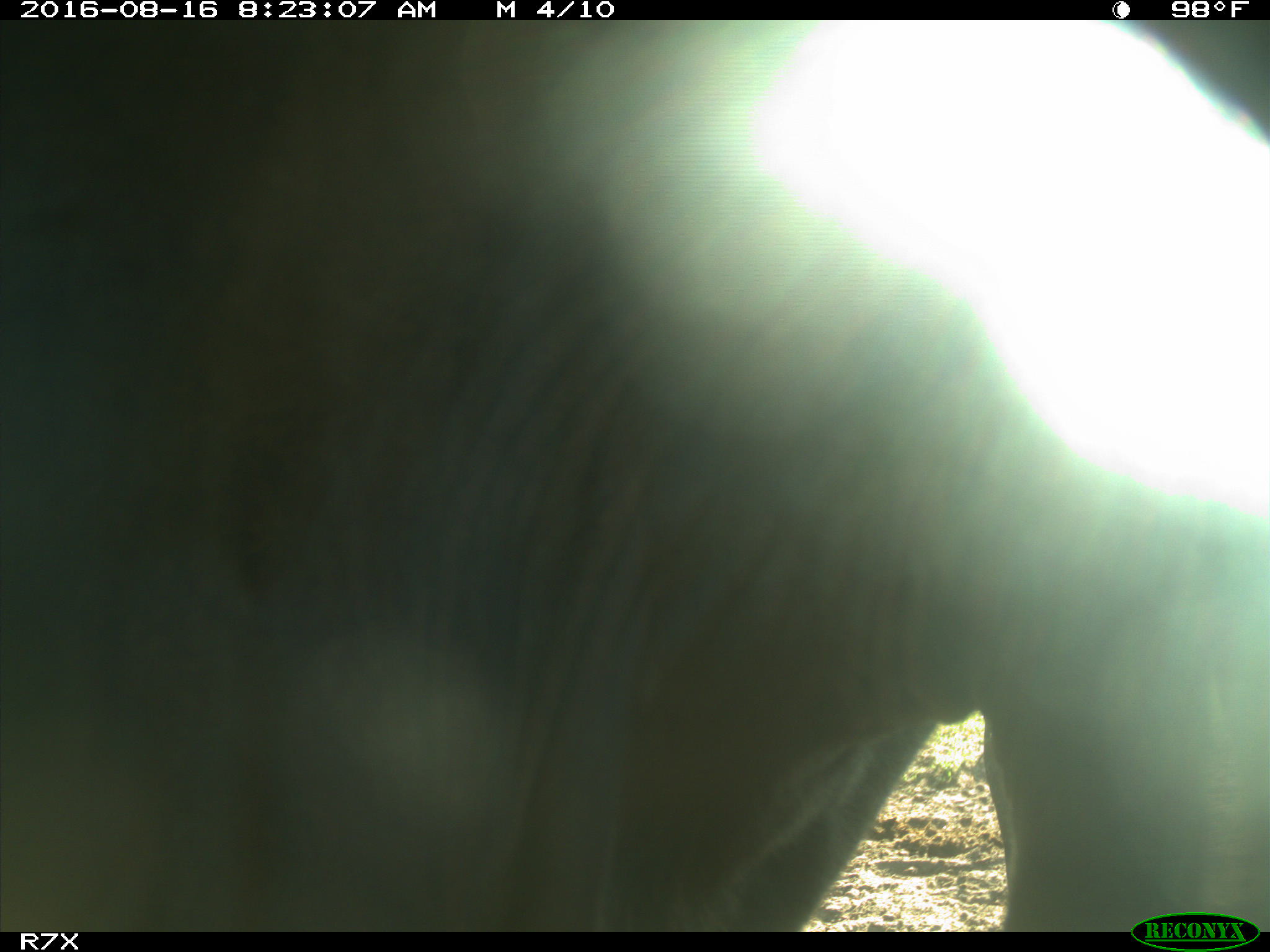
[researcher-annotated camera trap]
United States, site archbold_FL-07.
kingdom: Animalia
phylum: Chordata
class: Mammalia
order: Artiodactyla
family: Bovidae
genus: Bos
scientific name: Bos taurus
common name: domestic cow